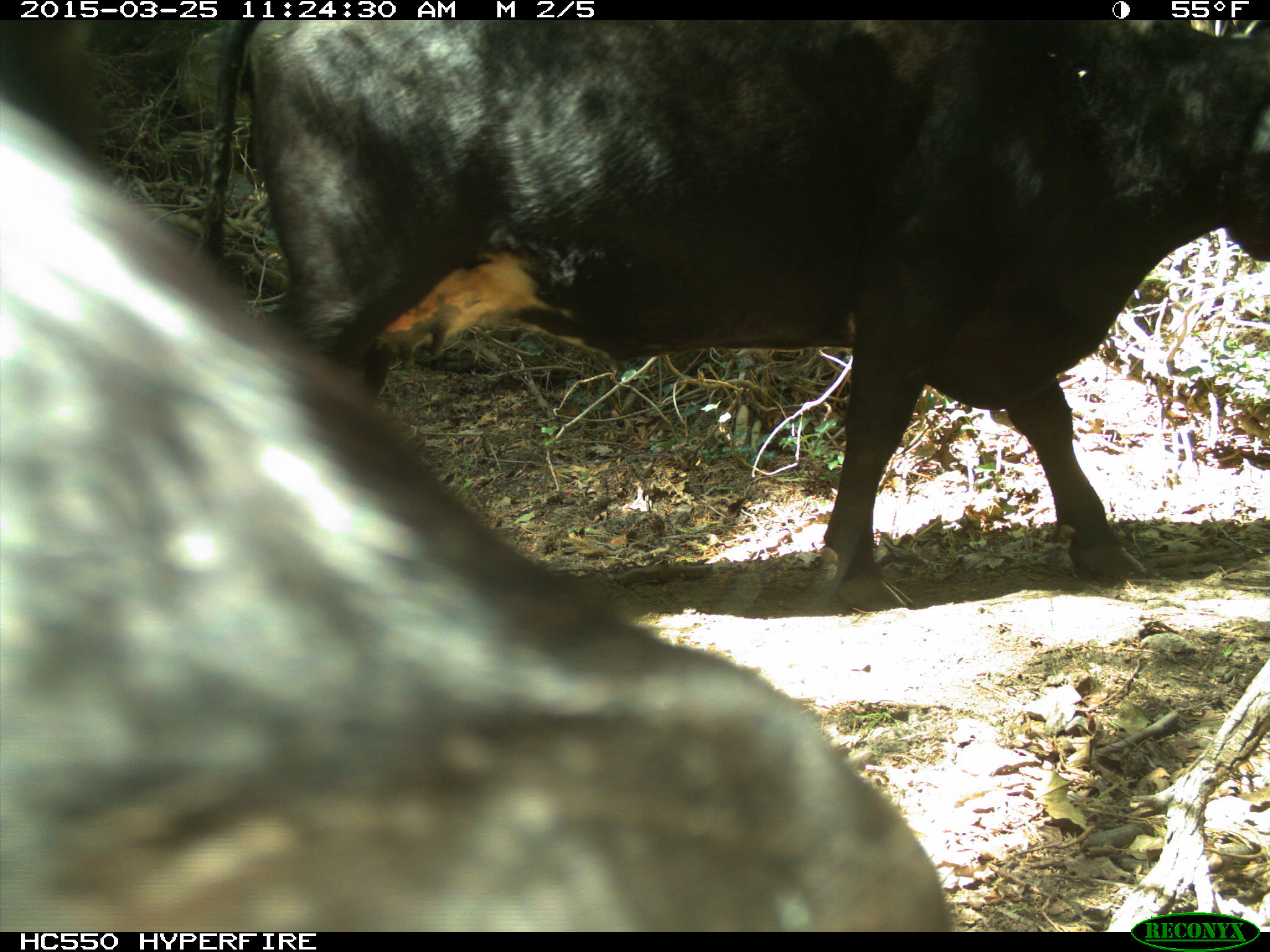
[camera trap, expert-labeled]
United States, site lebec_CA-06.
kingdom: Animalia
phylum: Chordata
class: Mammalia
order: Artiodactyla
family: Bovidae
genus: Bos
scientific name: Bos taurus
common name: domestic cow